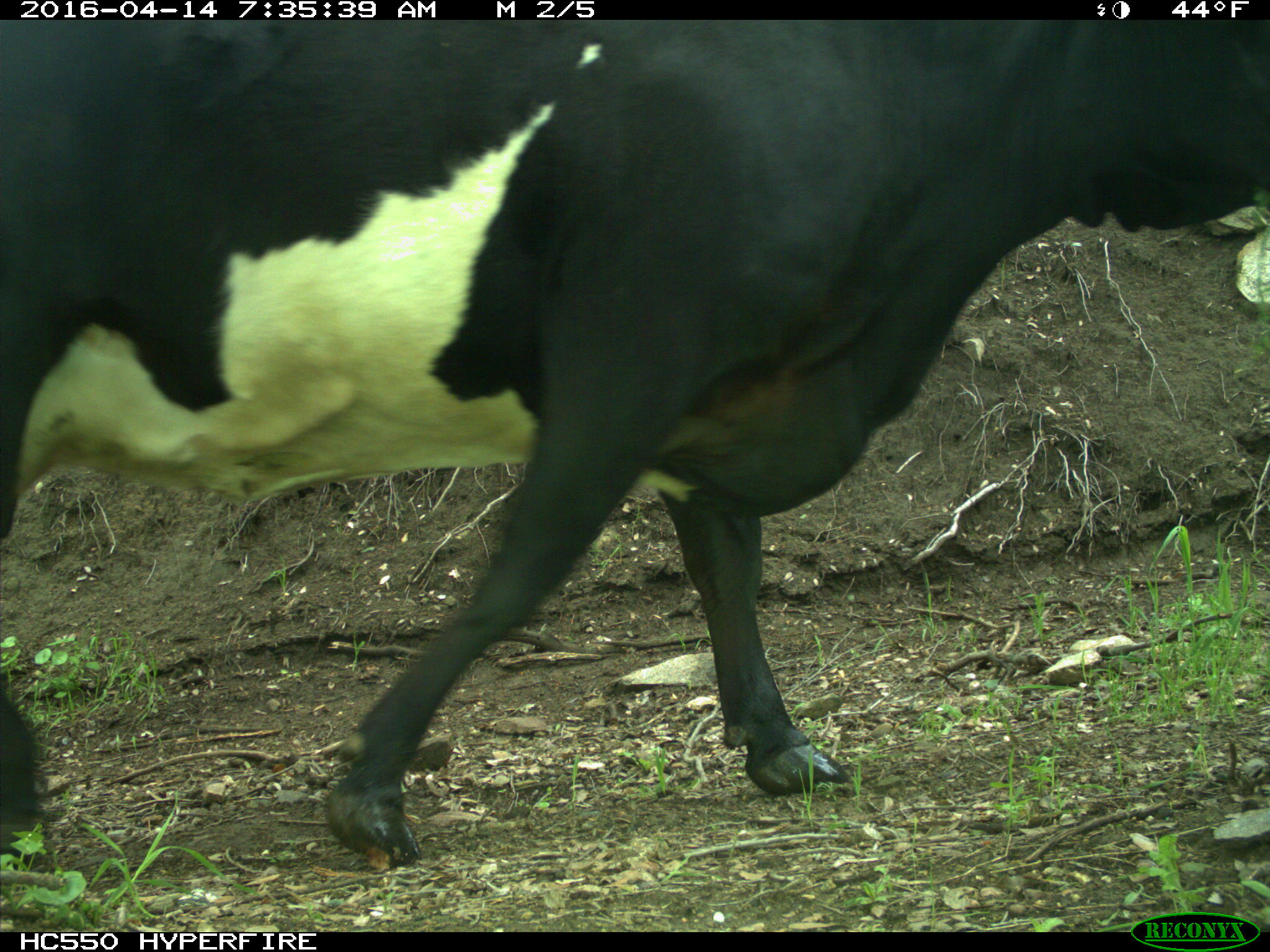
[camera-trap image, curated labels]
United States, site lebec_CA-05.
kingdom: Animalia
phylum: Chordata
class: Mammalia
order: Artiodactyla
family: Bovidae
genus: Bos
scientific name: Bos taurus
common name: domestic cow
Bos taurus (domestic cow).